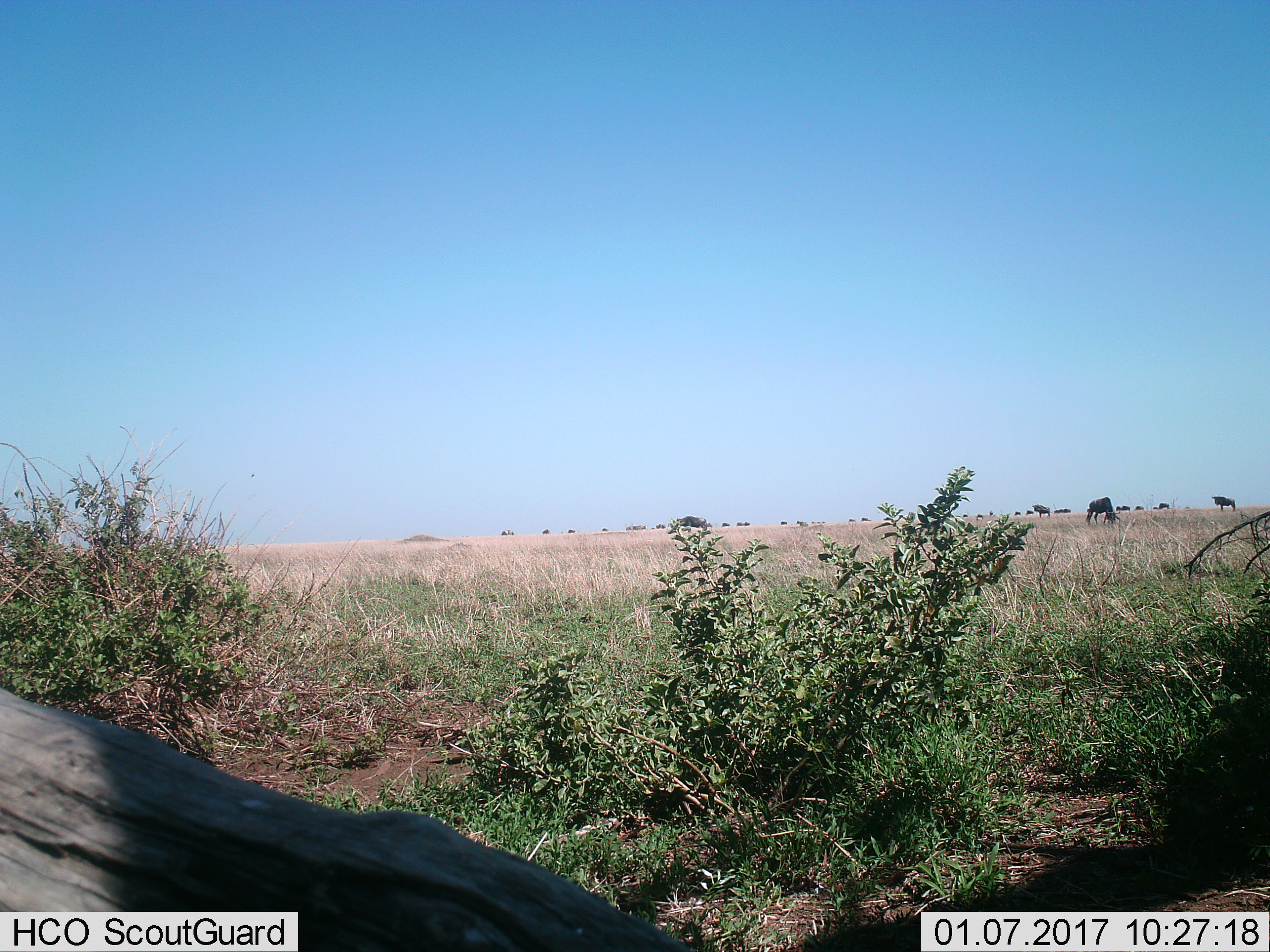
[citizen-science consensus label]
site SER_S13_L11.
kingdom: Animalia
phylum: Chordata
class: Mammalia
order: Artiodactyla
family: Bovidae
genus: Connochaetes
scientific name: Connochaetes taurinus taurinus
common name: blue wildebeest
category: wildebeestblue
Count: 11-50.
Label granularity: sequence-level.